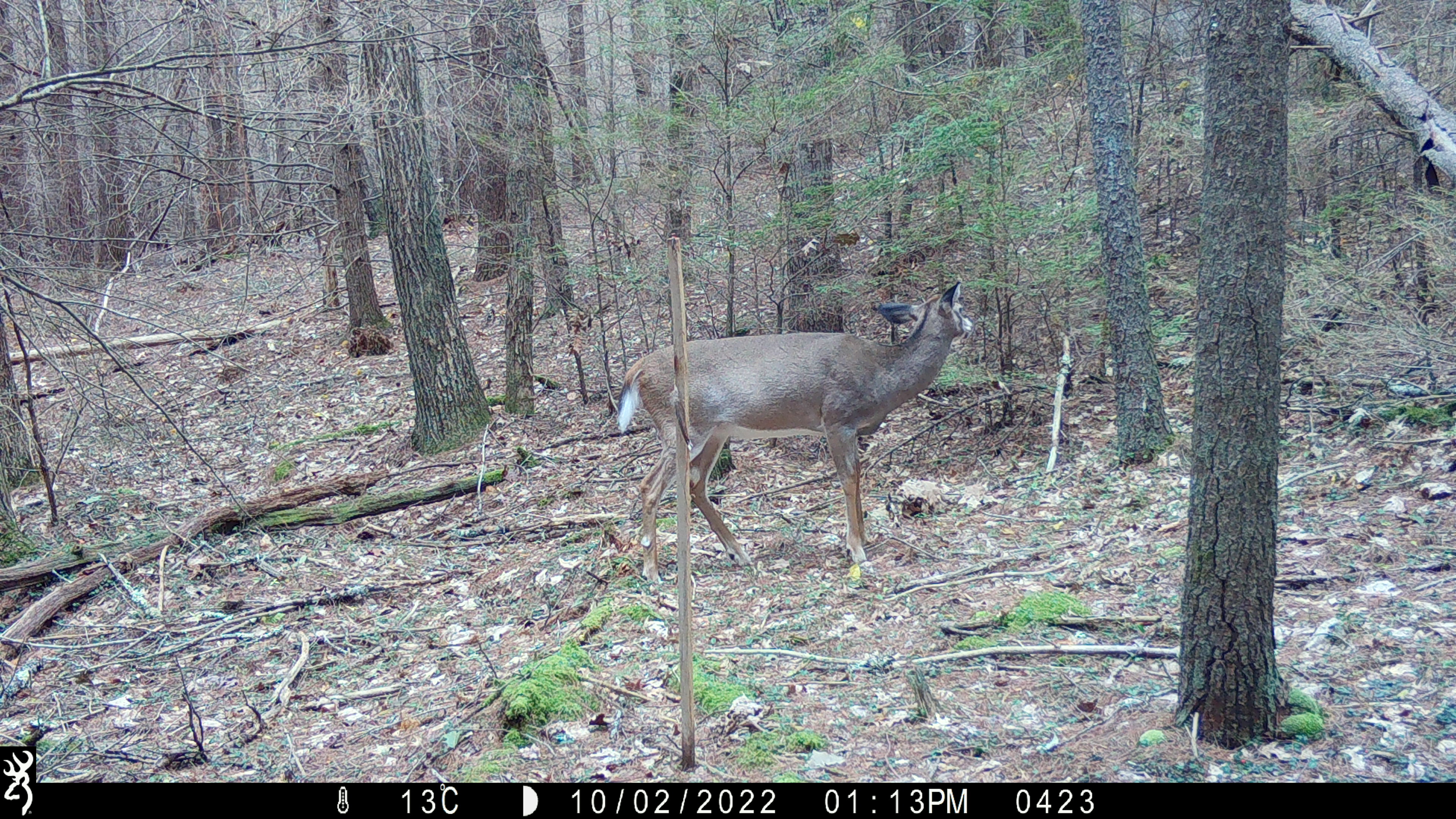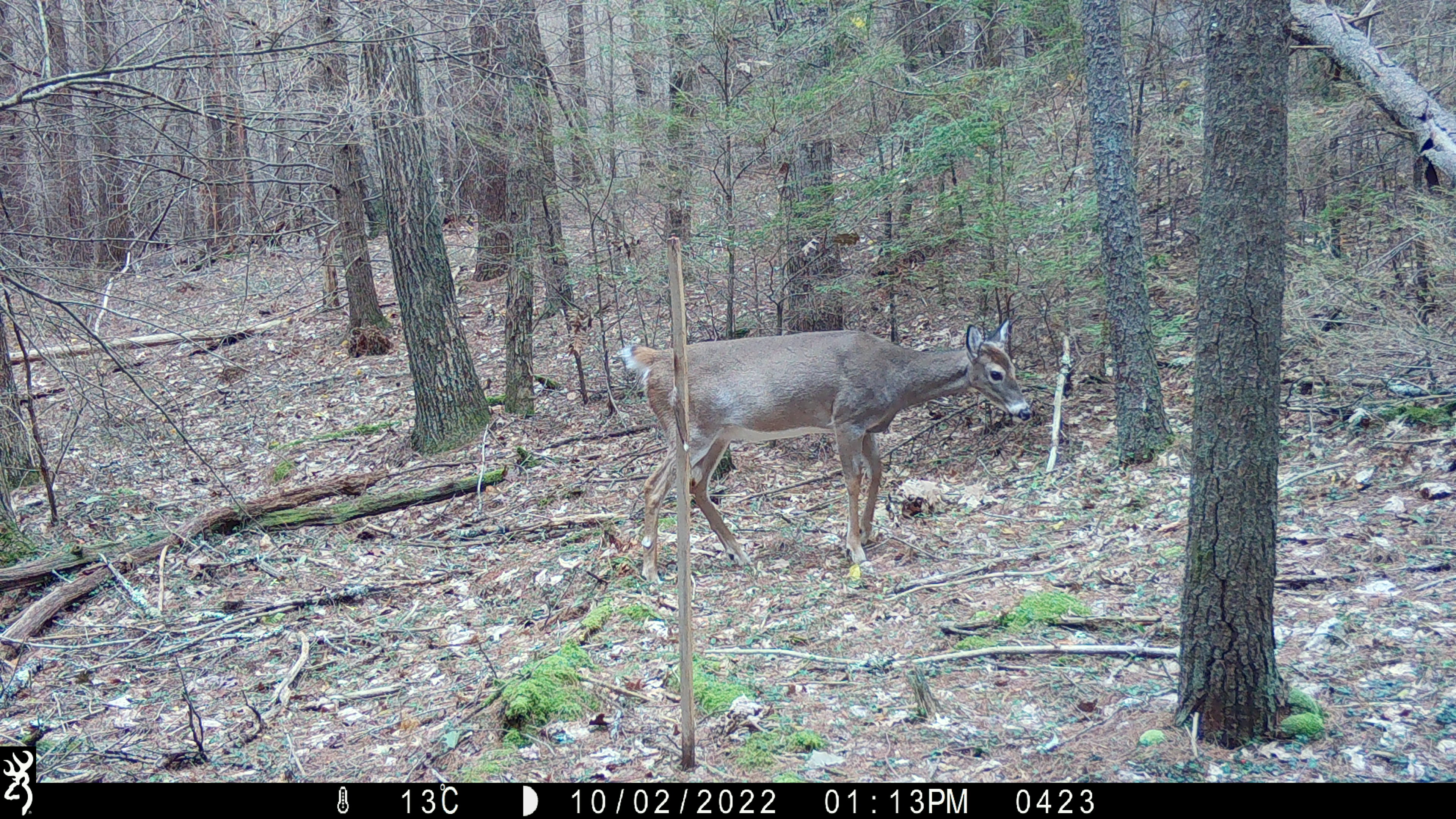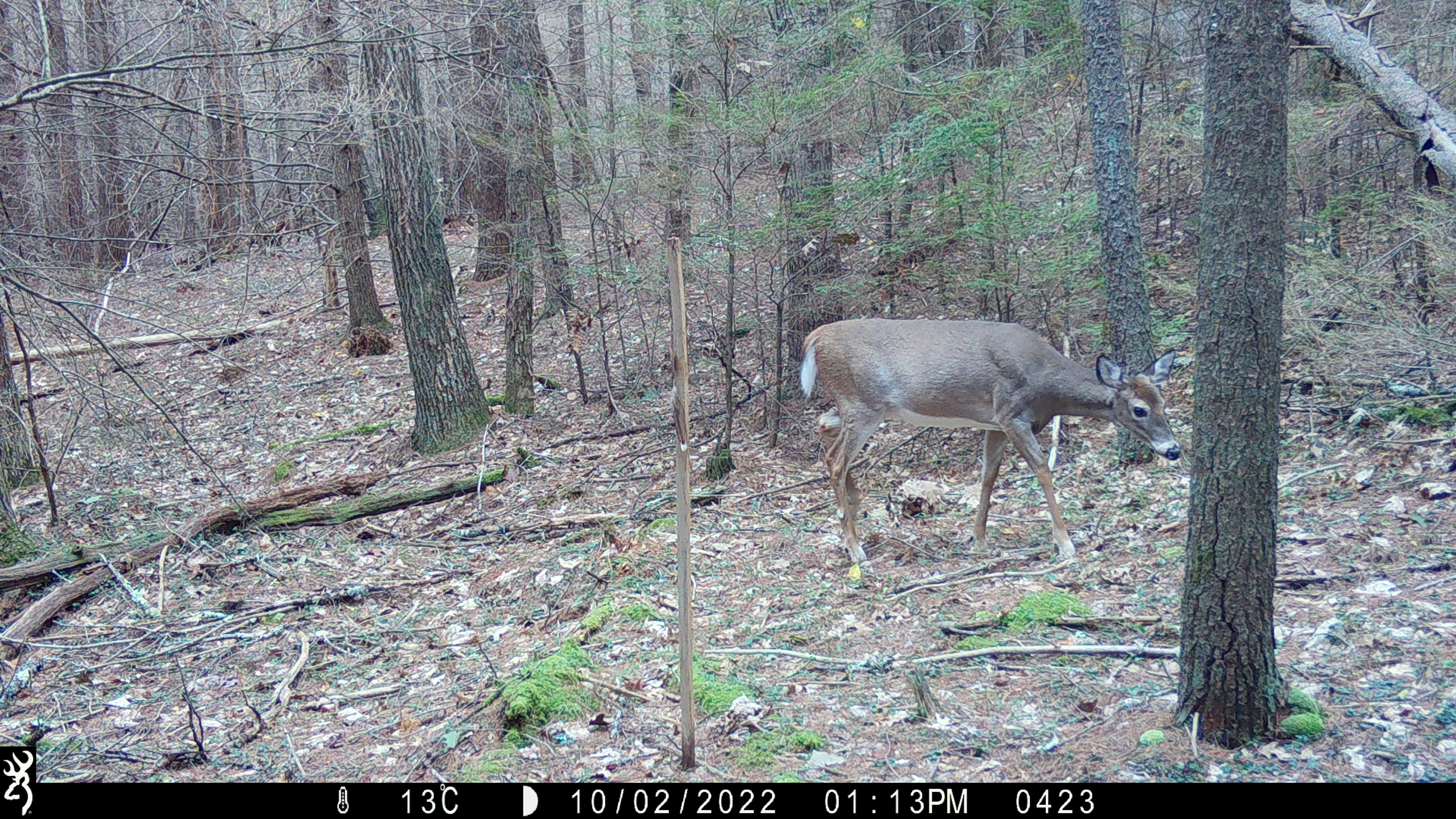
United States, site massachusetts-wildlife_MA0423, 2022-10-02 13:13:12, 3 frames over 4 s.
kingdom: Animalia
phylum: Chordata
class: Mammalia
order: Artiodactyla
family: Cervidae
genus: Odocoileus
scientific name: Odocoileus virginianus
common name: white-tailed deer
White-tailed deer (Odocoileus virginianus).